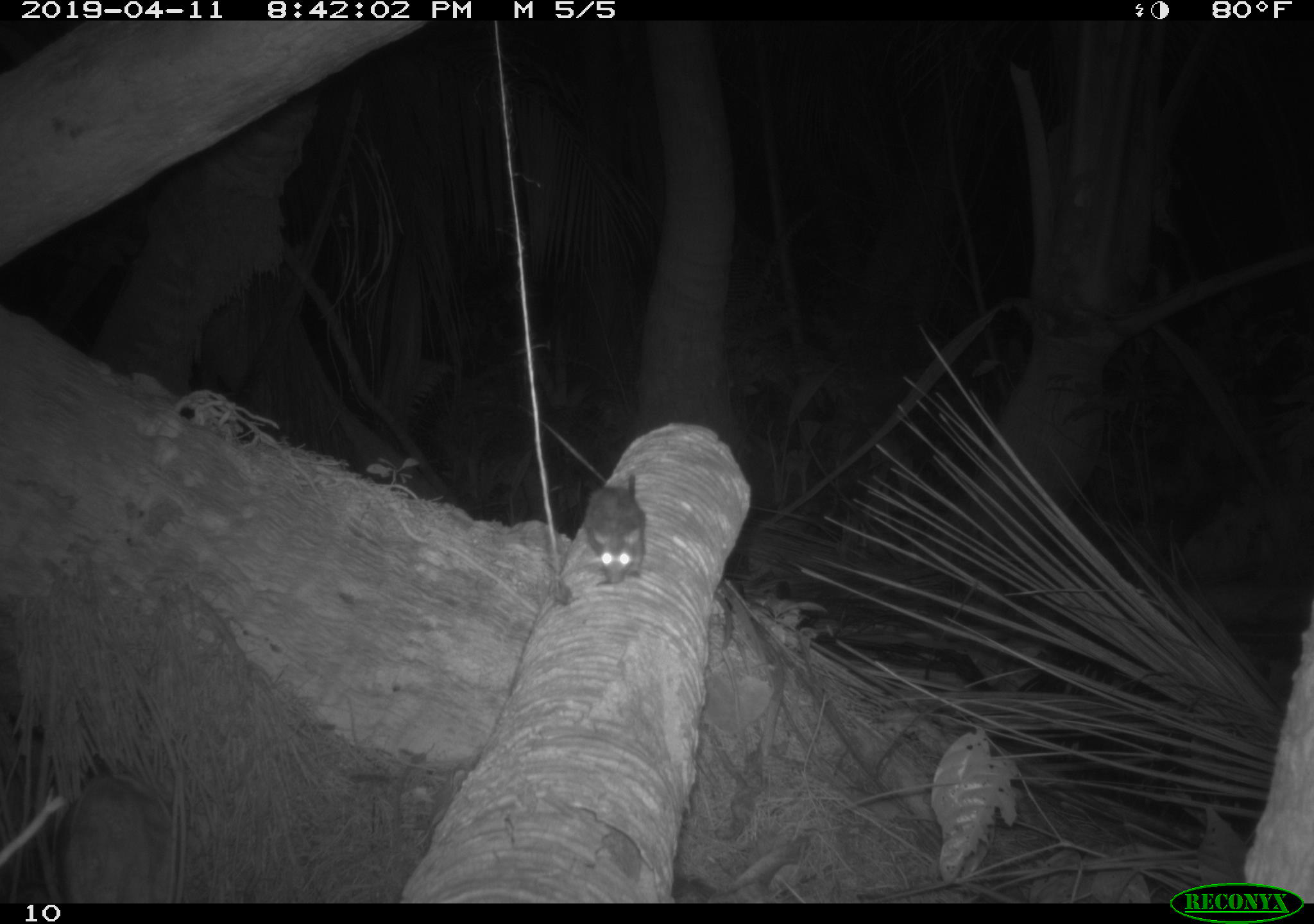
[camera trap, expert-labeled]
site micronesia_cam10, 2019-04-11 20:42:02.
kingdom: Animalia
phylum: Chordata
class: Mammalia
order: Rodentia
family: Muridae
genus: Rattus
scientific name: Rattus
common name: rat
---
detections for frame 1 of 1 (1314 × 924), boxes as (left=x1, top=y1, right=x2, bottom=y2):
rat: (left=580, top=470, right=650, bottom=590)